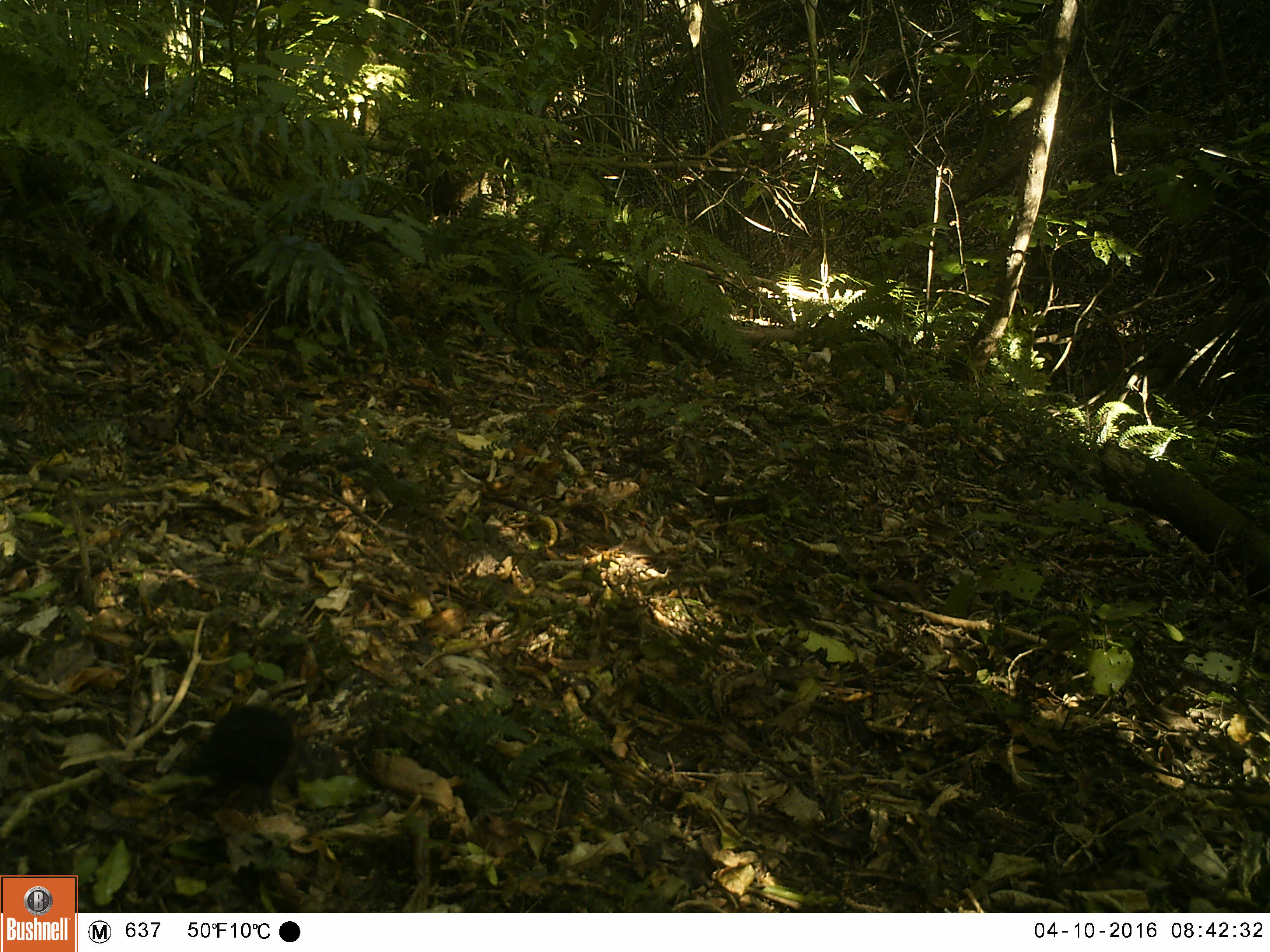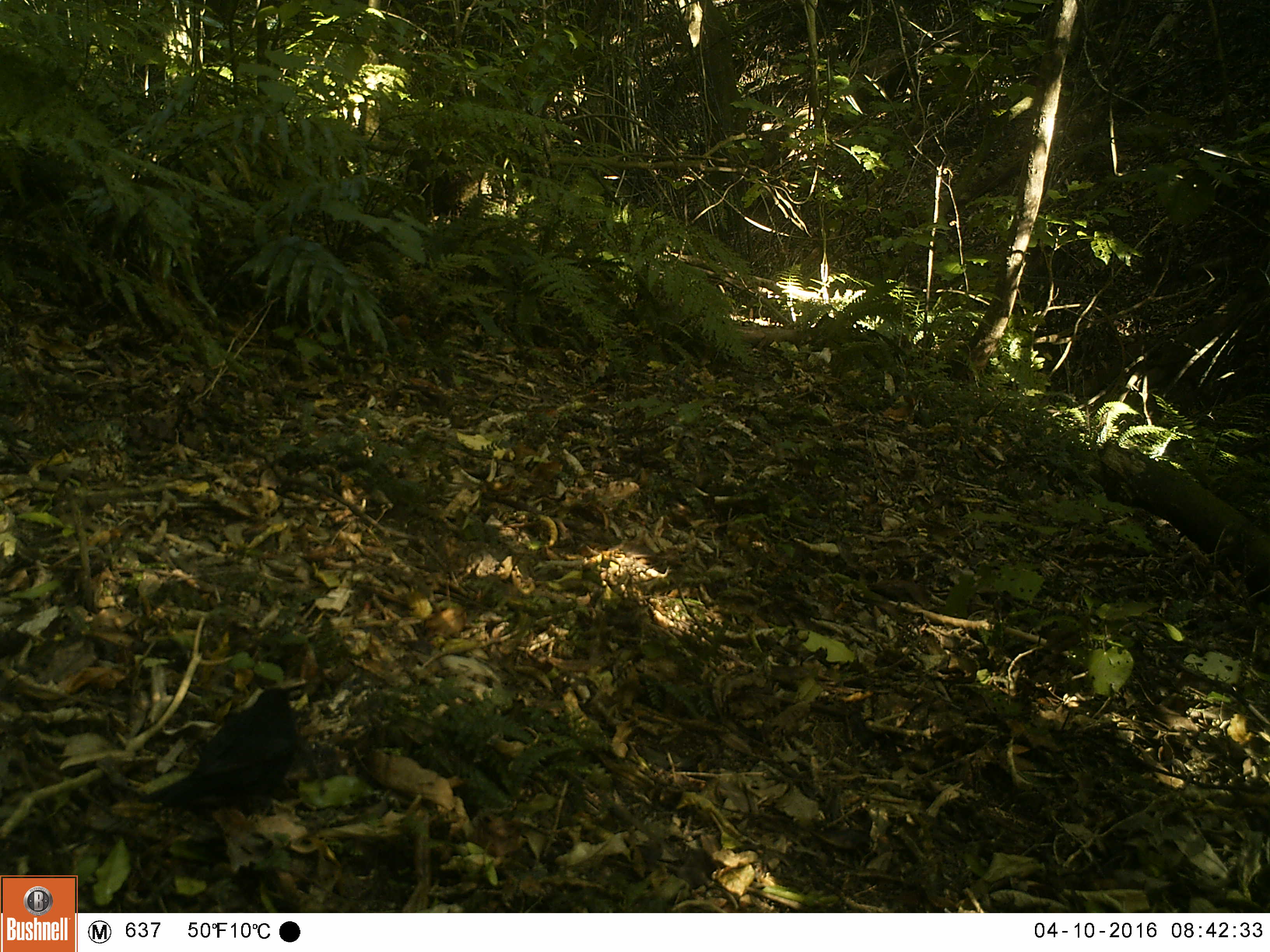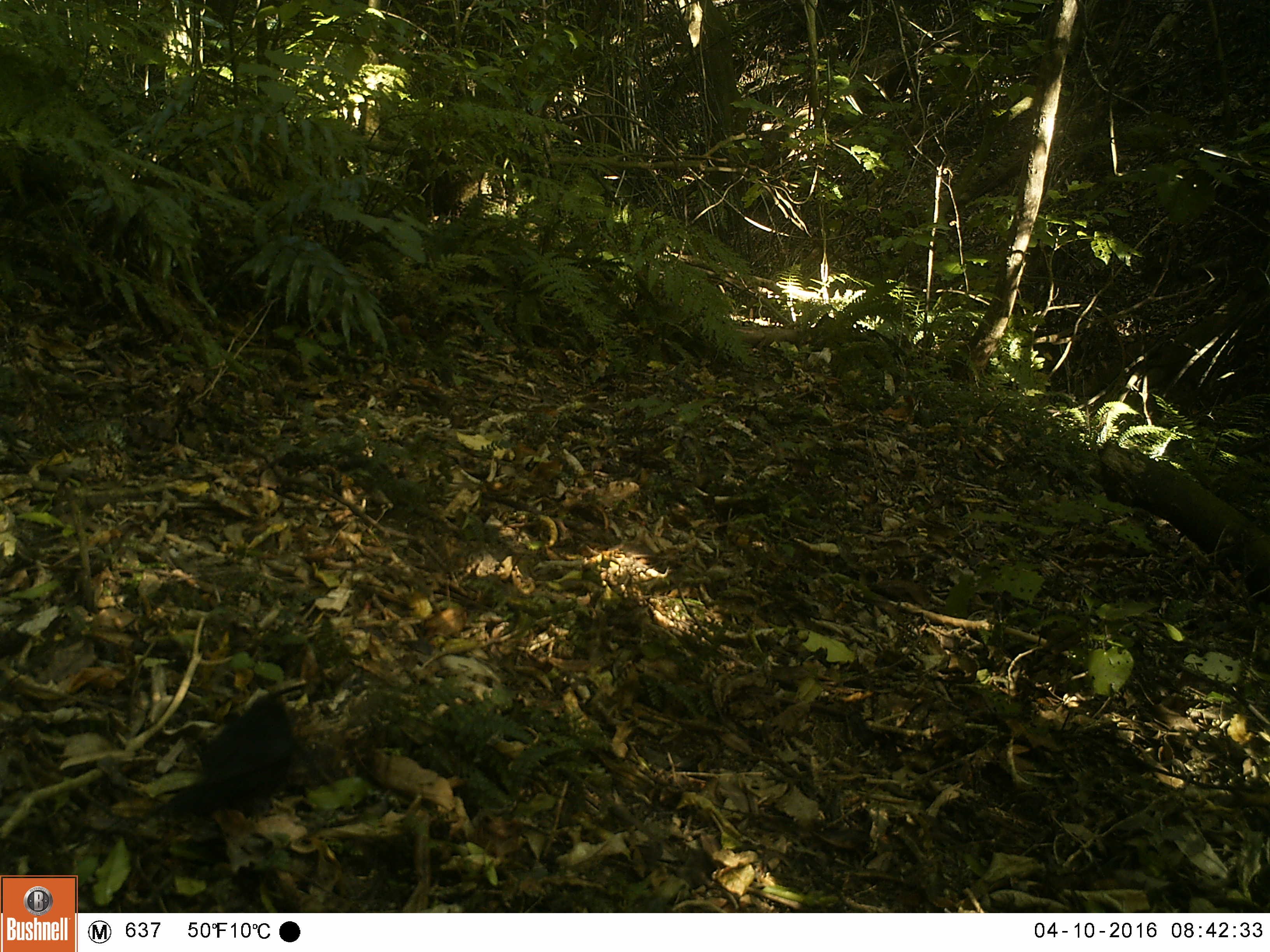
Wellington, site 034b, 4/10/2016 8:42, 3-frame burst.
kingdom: Animalia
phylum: Chordata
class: Aves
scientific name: Aves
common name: bird